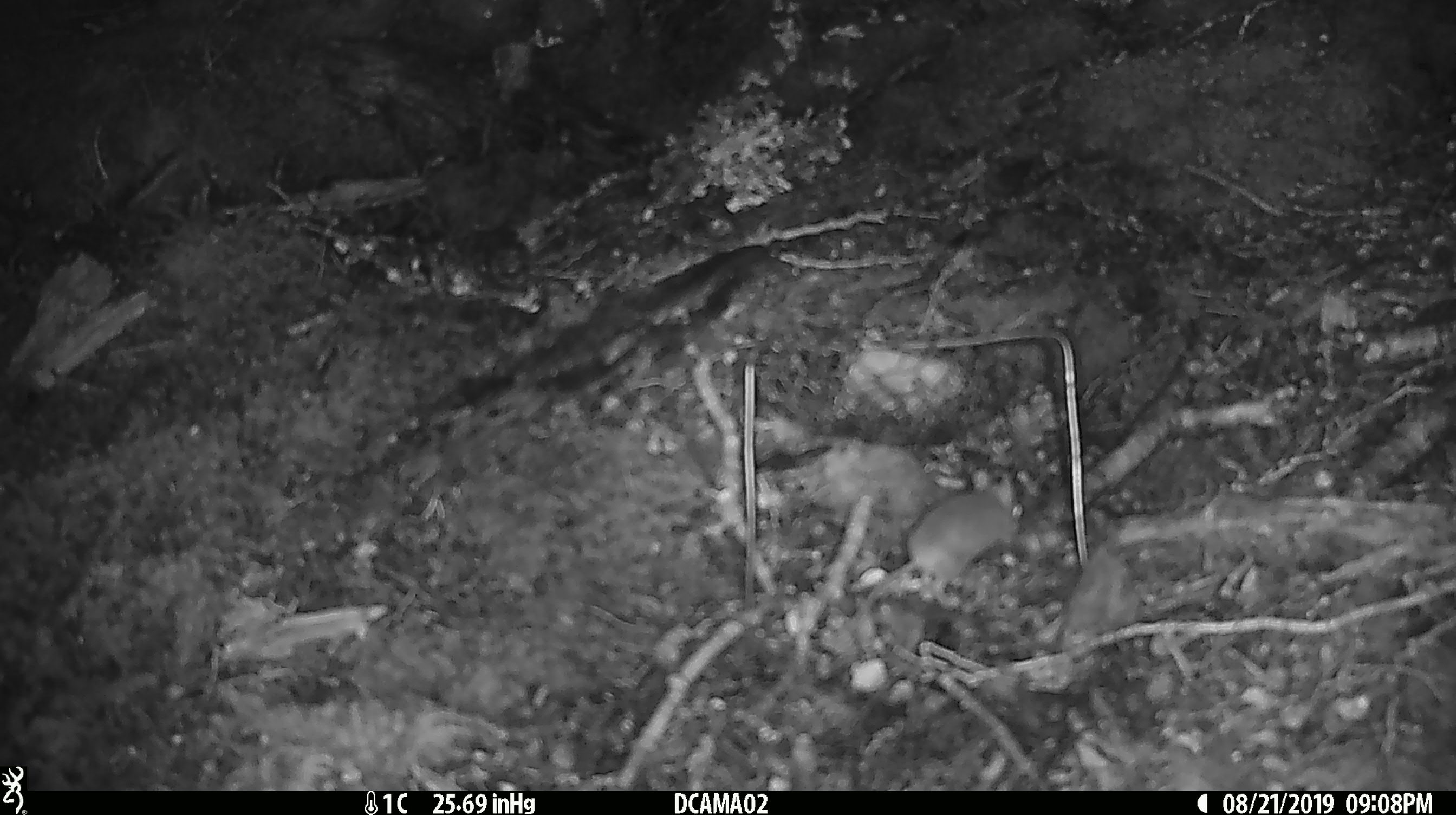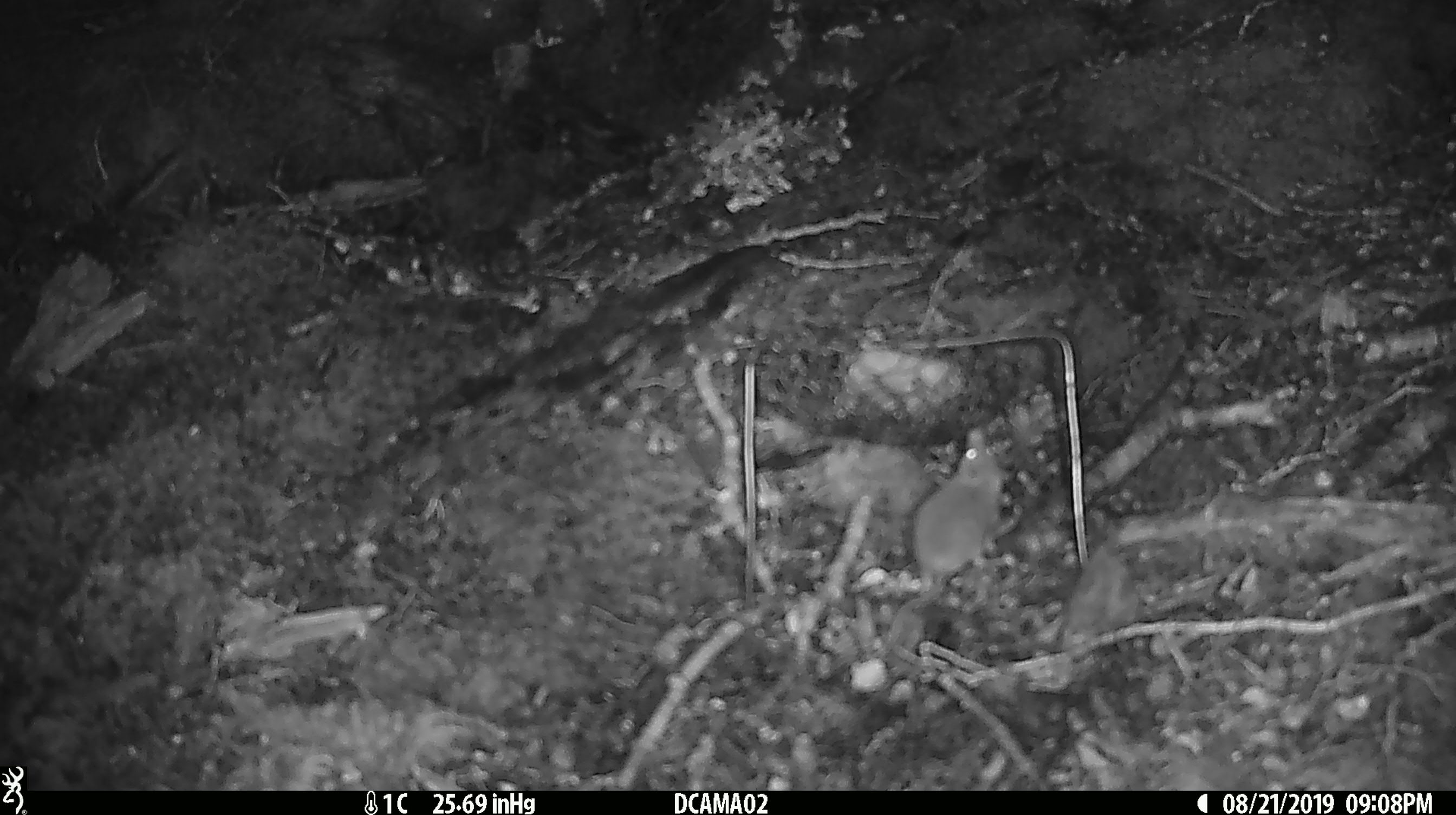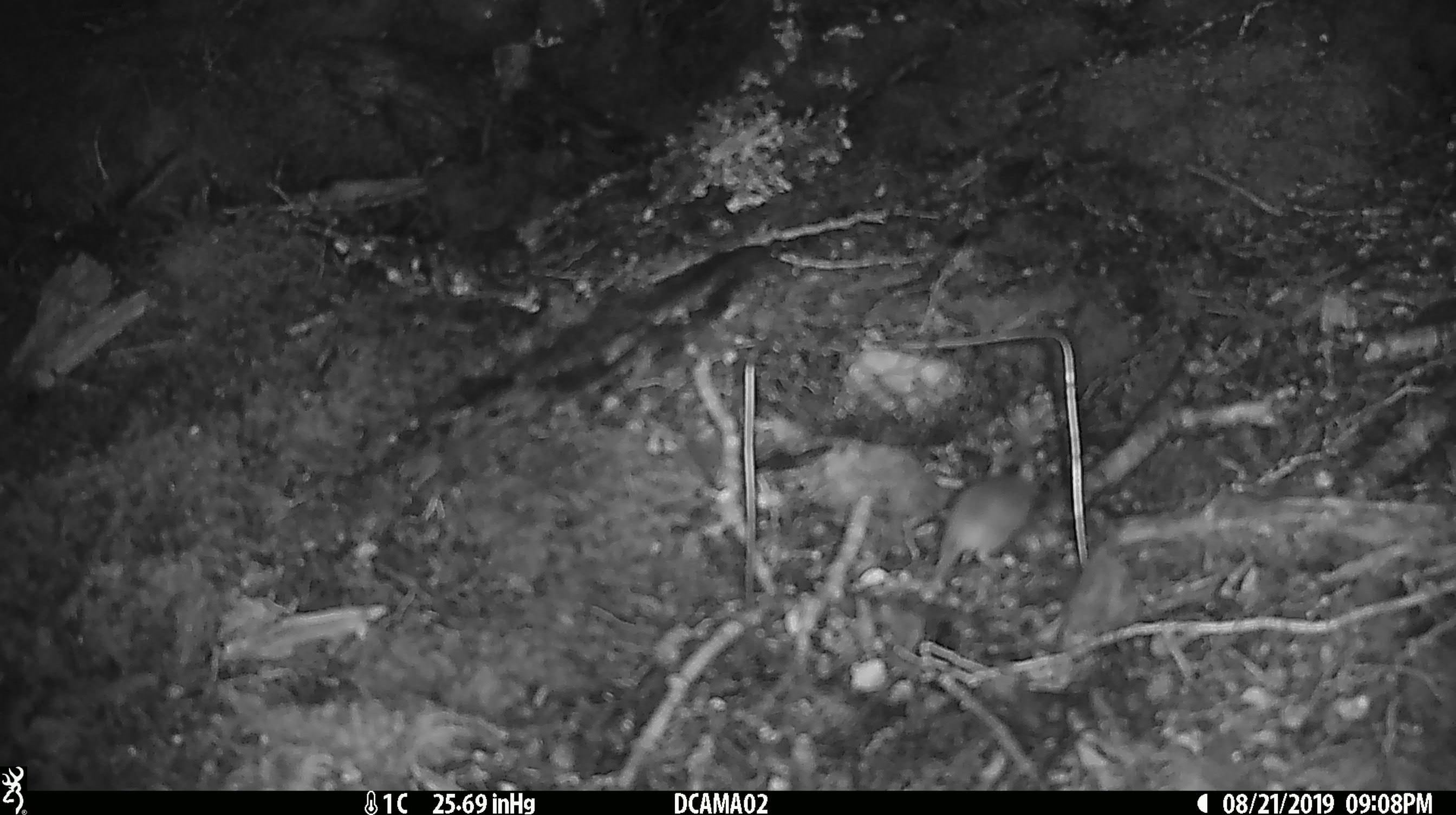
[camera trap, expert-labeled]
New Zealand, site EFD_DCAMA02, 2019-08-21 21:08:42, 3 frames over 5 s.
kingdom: Animalia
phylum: Chordata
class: Mammalia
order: Rodentia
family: Muridae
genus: Mus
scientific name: Mus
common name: mouse